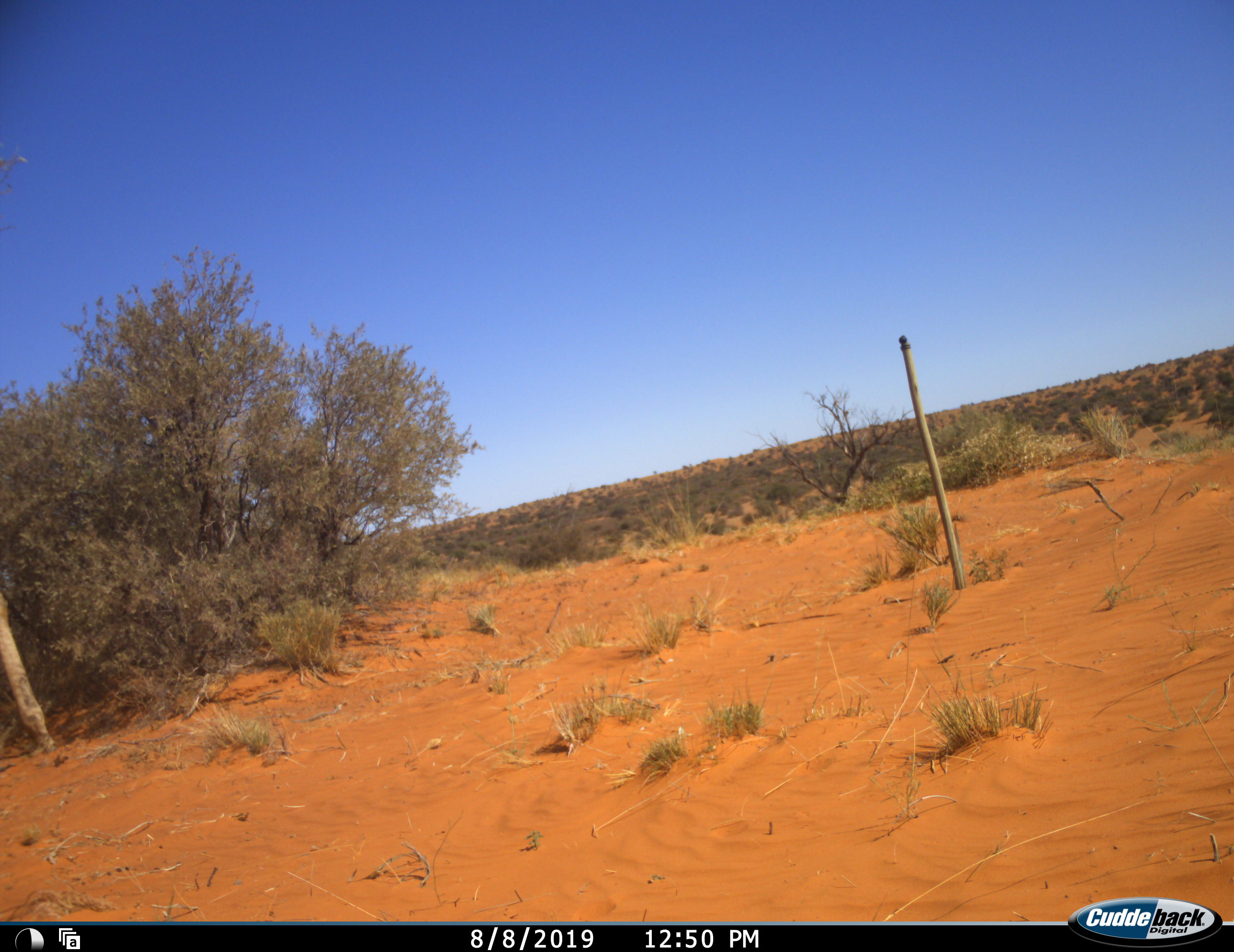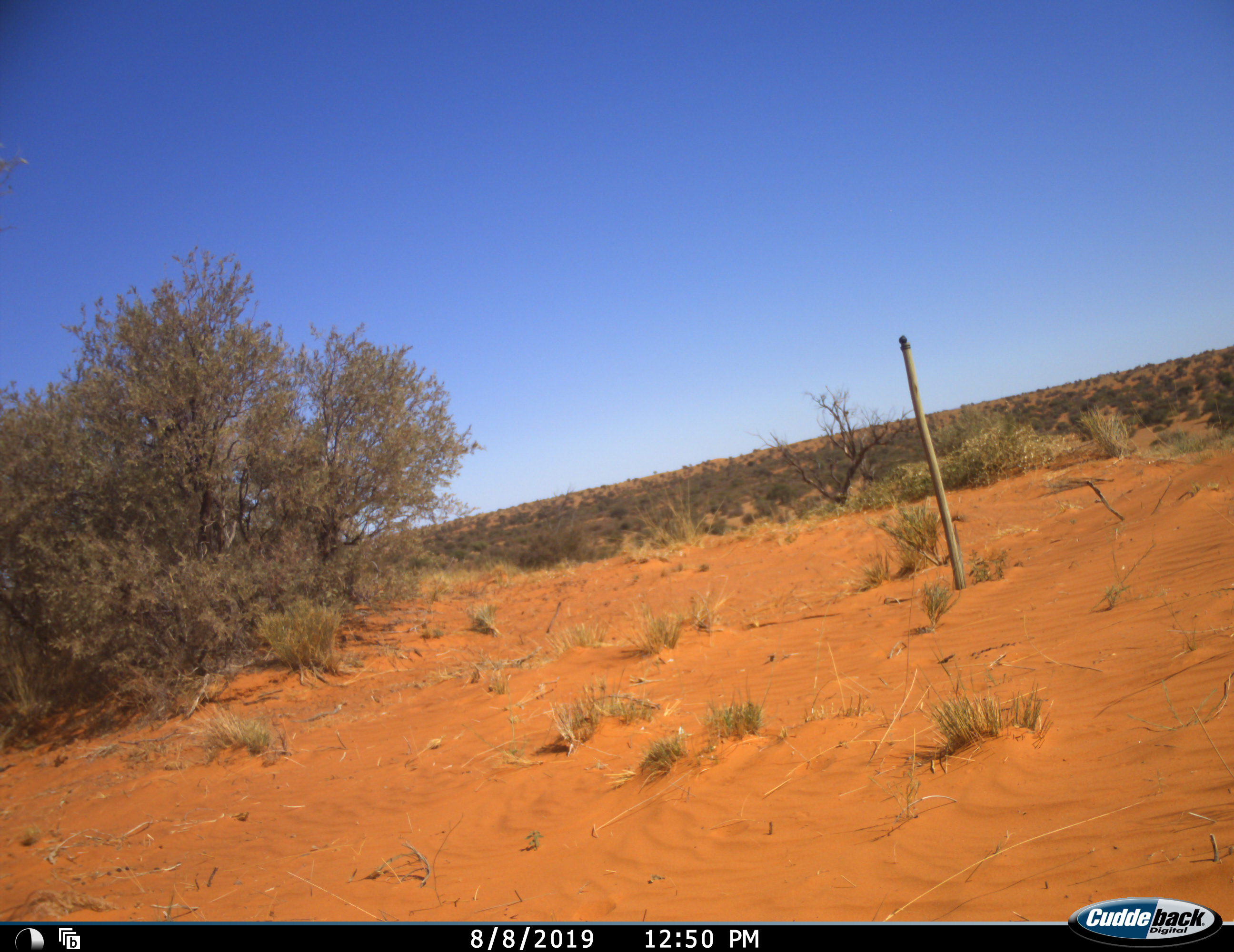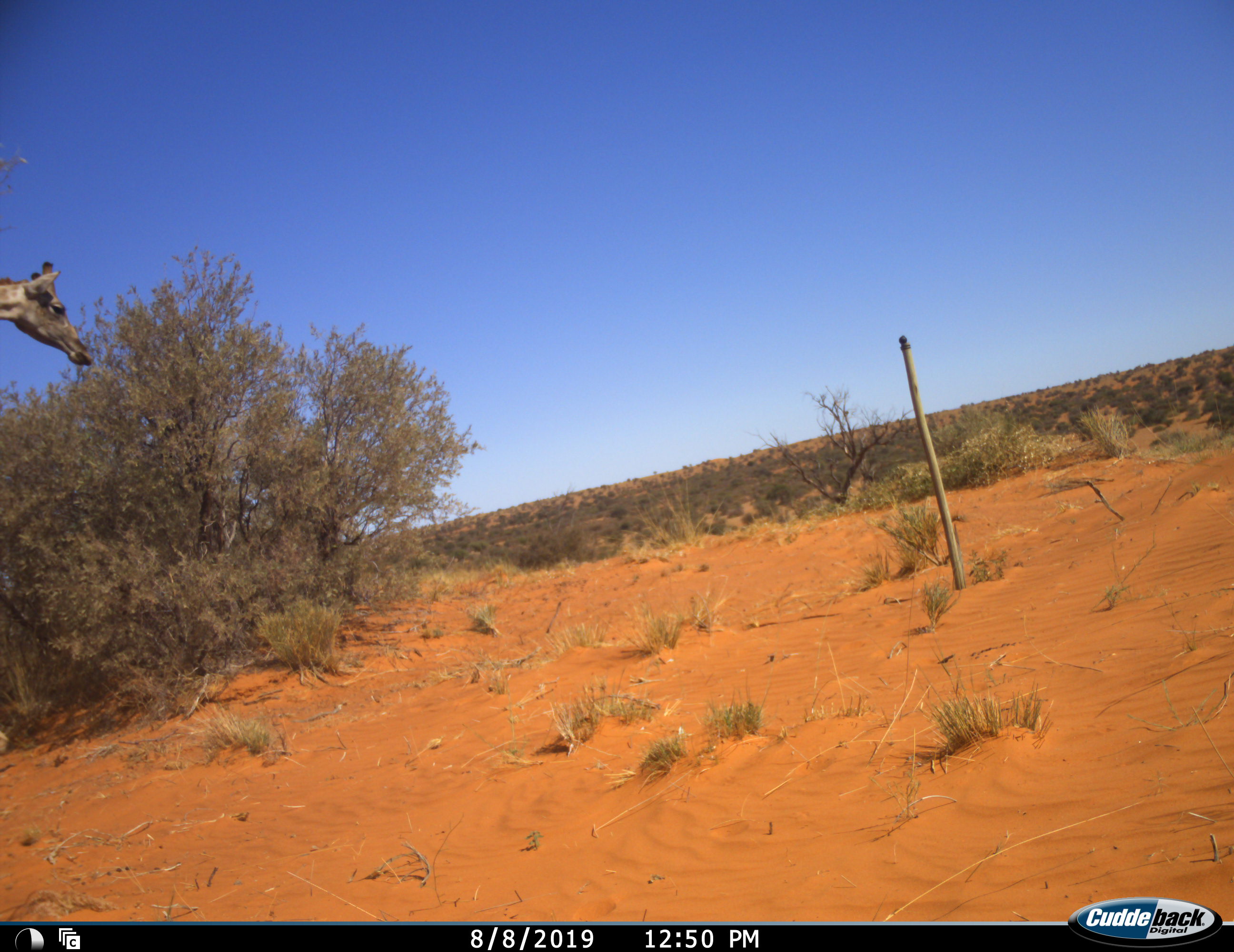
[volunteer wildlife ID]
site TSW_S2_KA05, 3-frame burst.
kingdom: Animalia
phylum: Chordata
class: Mammalia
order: Artiodactyla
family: Giraffidae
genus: Giraffa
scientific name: Giraffa camelopardalis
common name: giraffe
Giraffe (Giraffa camelopardalis), count 1. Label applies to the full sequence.